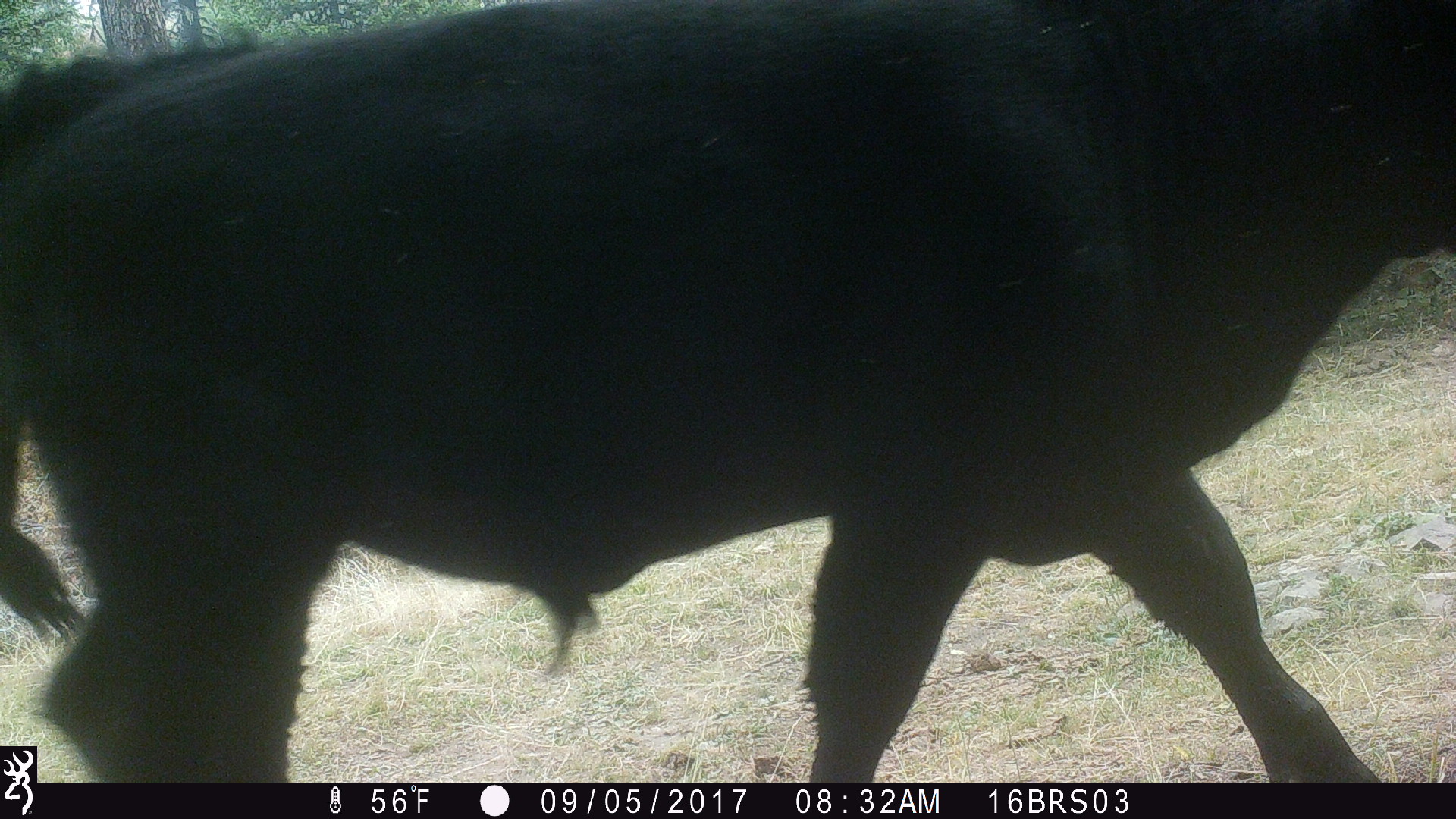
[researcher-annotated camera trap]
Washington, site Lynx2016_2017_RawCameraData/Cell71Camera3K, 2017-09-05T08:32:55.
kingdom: Animalia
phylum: Chordata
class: Mammalia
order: Artiodactyla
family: Bovidae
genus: Bos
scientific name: Bos taurus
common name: domestic cattle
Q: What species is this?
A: Domestic cattle (Bos taurus).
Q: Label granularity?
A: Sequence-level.